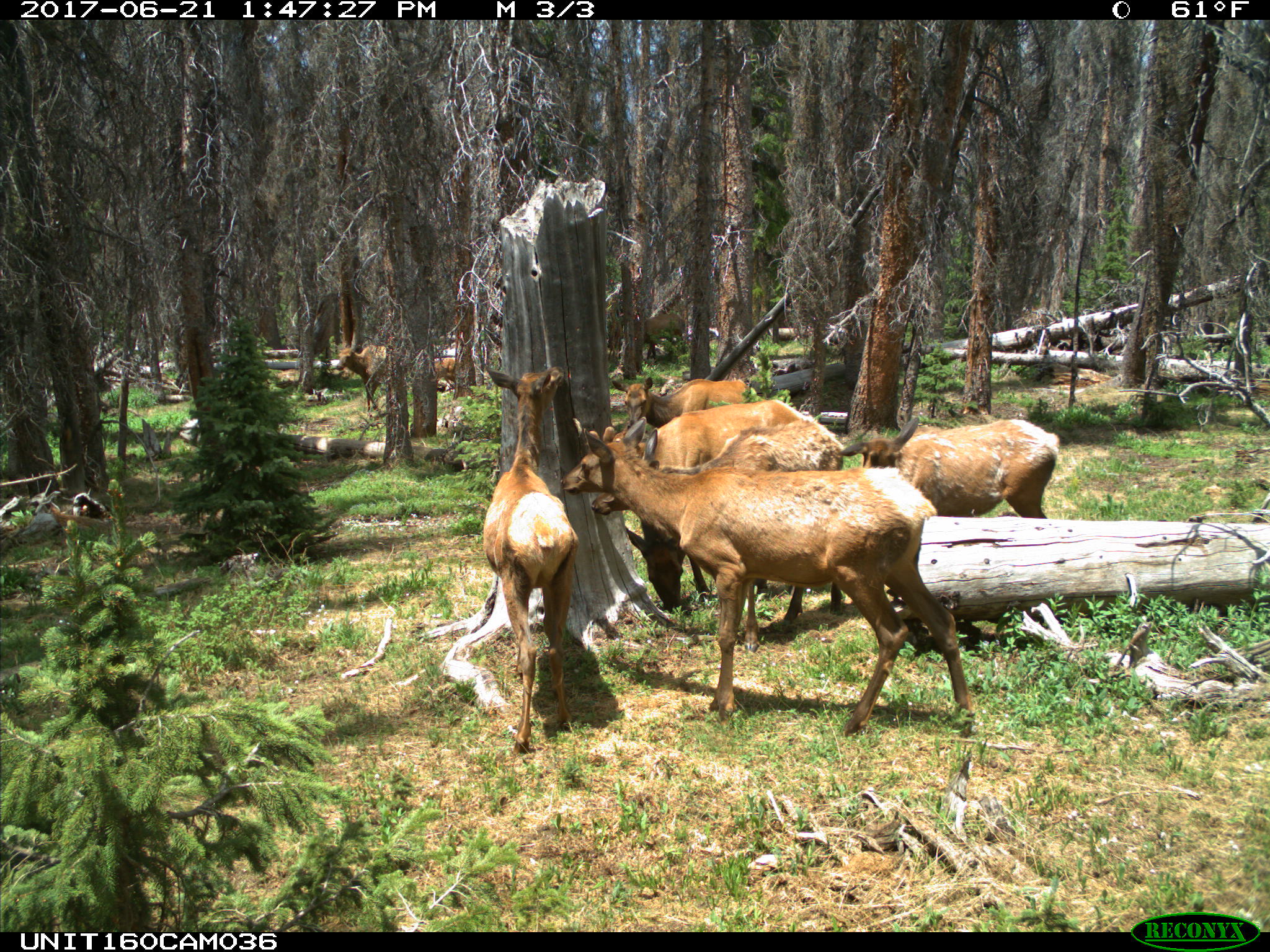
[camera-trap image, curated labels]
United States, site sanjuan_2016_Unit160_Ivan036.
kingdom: Animalia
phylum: Chordata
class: Mammalia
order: Artiodactyla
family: Cervidae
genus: Cervus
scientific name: Cervus elaphus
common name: red deer